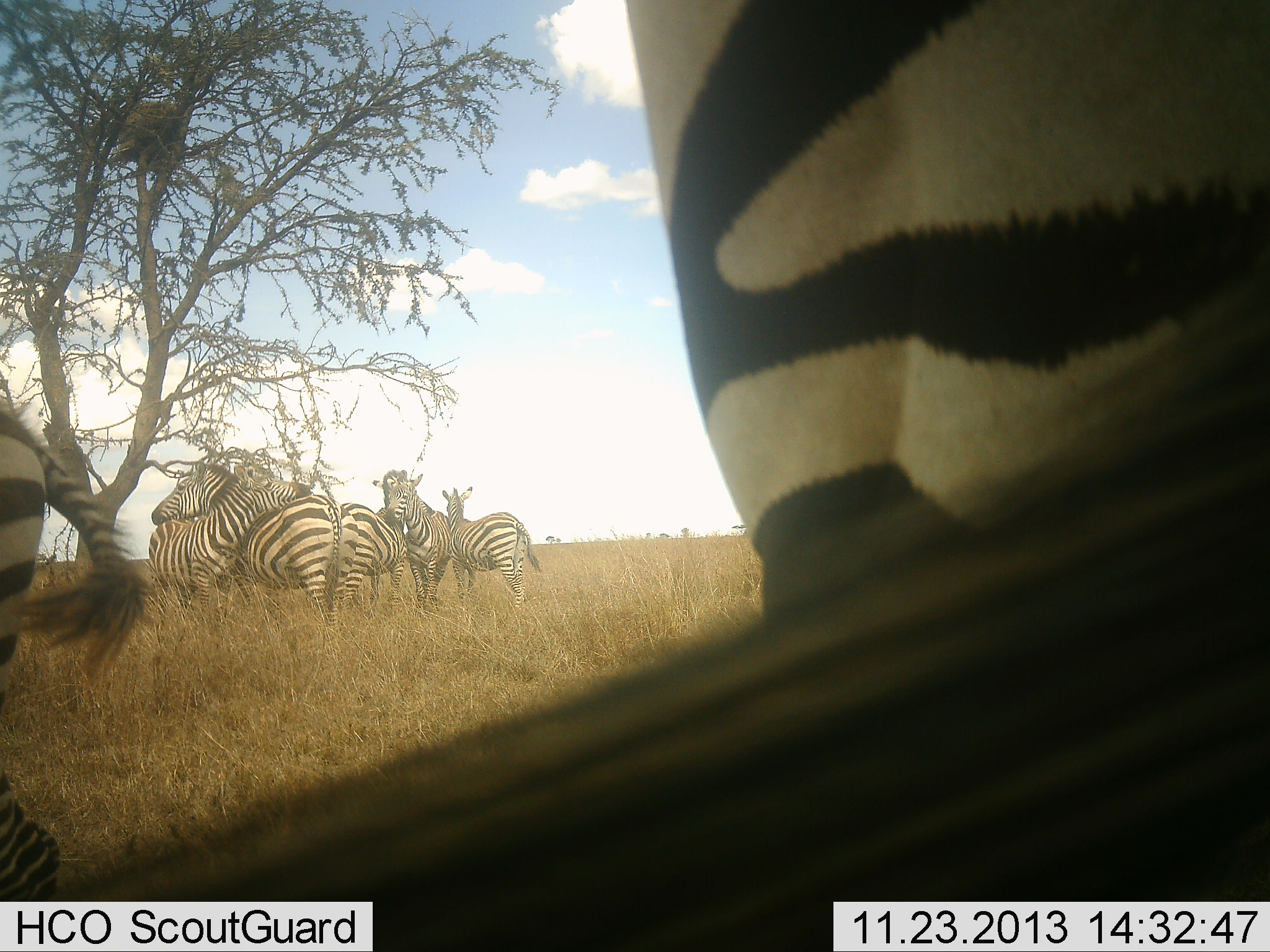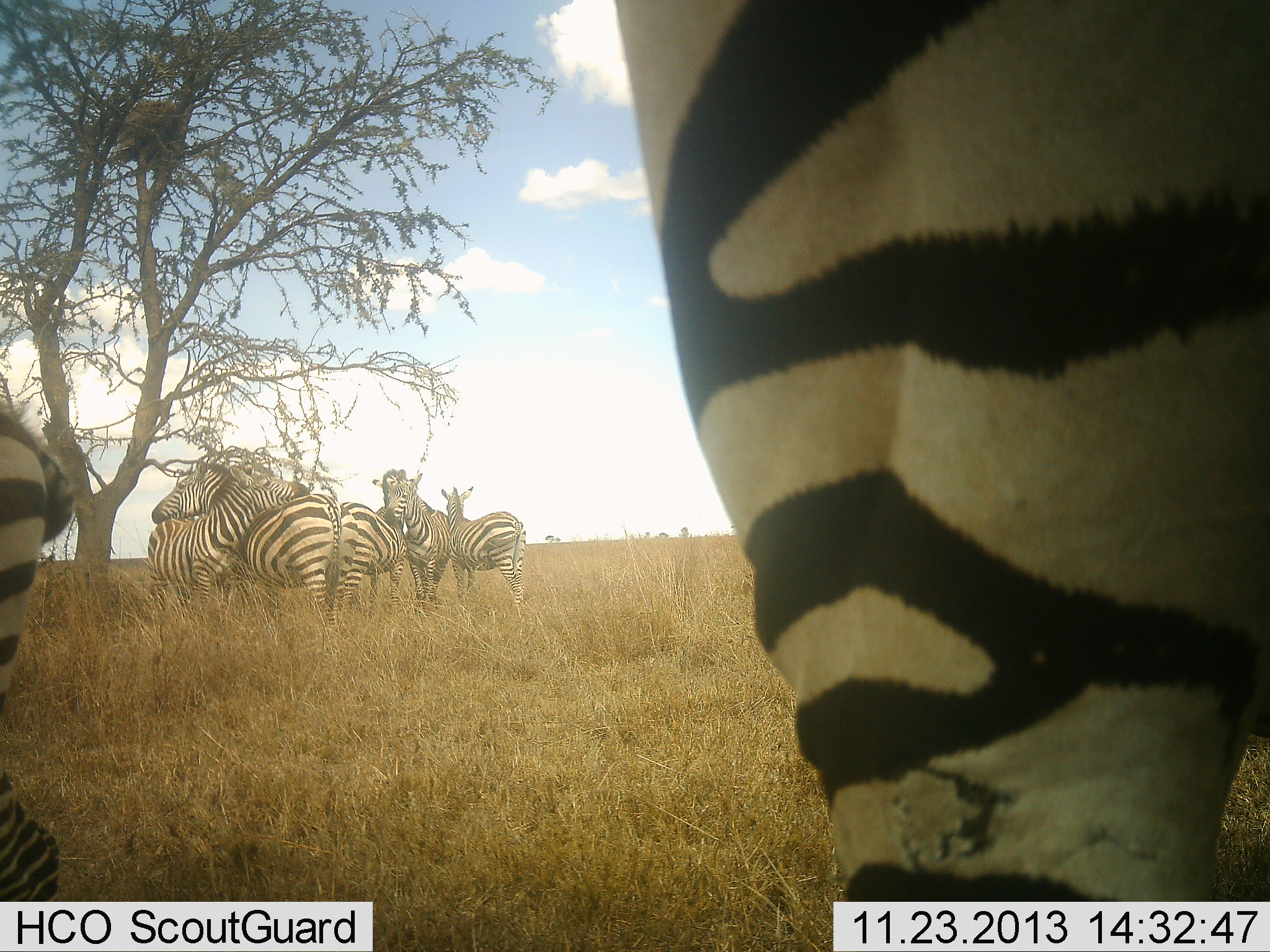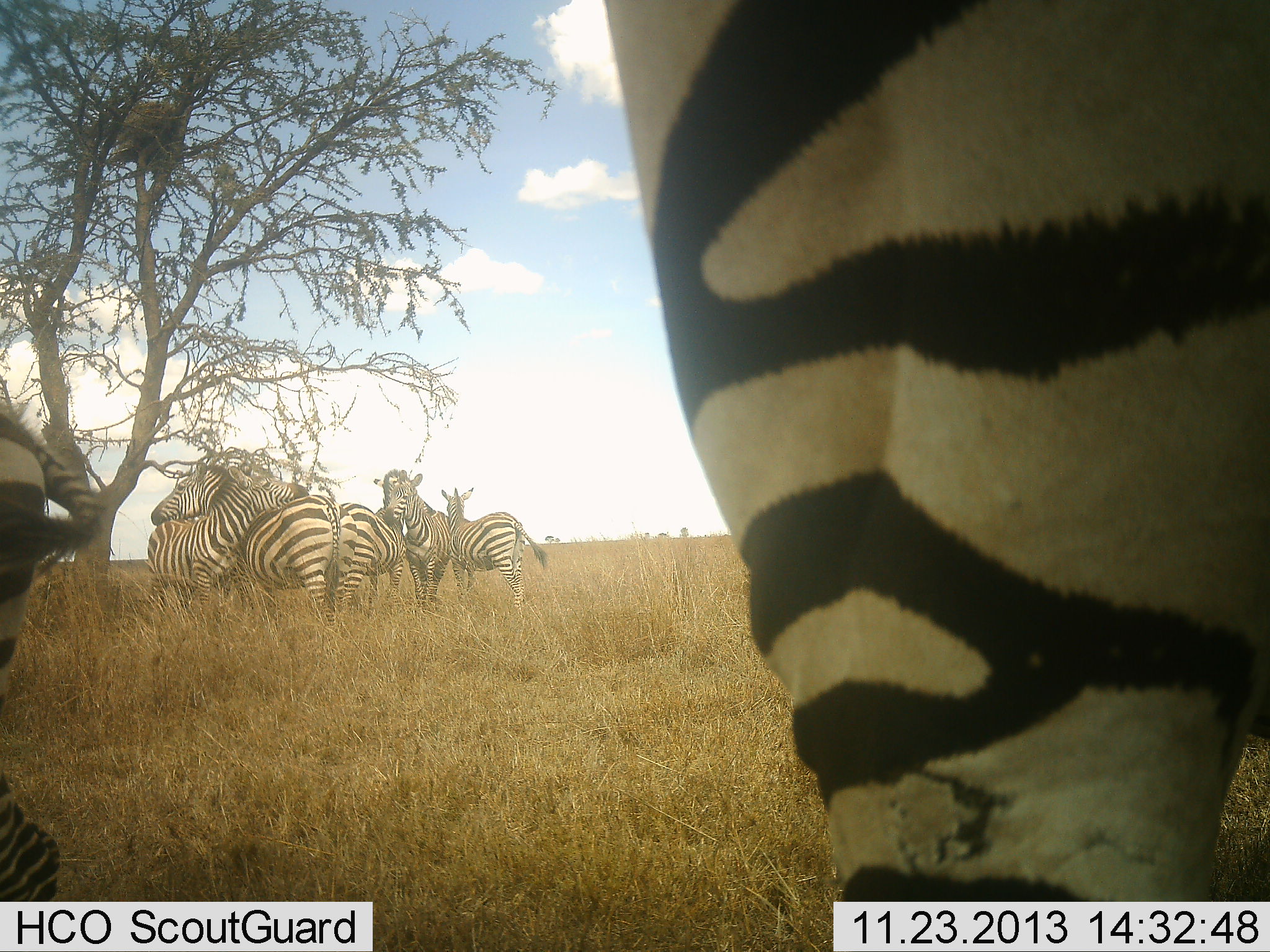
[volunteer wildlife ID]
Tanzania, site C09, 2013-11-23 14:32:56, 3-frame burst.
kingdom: Animalia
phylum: Chordata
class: Mammalia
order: Perissodactyla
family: Equidae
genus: Equus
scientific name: Equus quagga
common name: plains zebra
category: zebra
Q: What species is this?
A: Zebra (plains zebra) (Equus quagga).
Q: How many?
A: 7.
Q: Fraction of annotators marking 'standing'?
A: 80%.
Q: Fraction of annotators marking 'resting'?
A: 12%.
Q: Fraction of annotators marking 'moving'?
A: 5%.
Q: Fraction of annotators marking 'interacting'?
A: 61%.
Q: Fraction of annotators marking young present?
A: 7%.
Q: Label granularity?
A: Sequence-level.